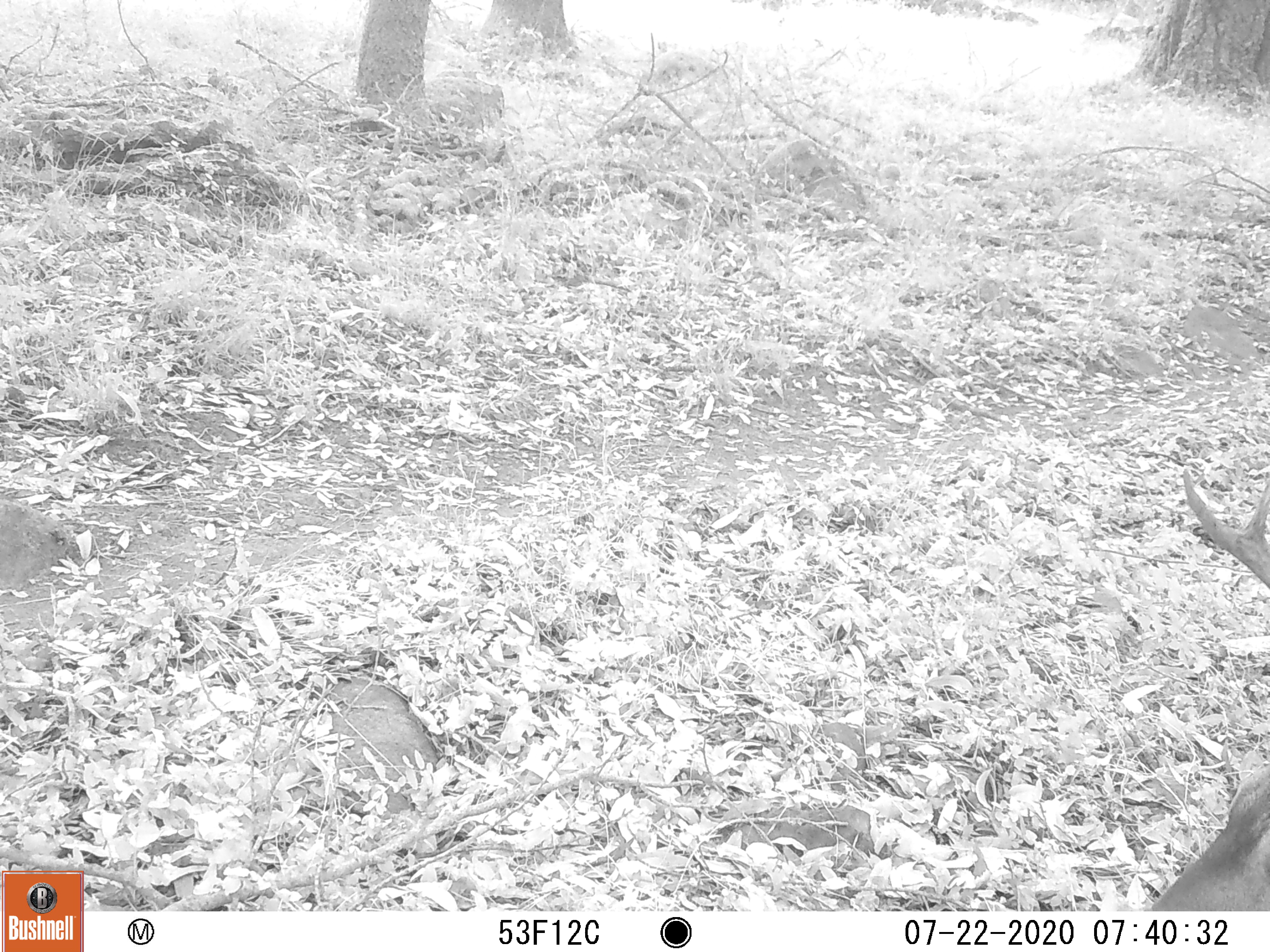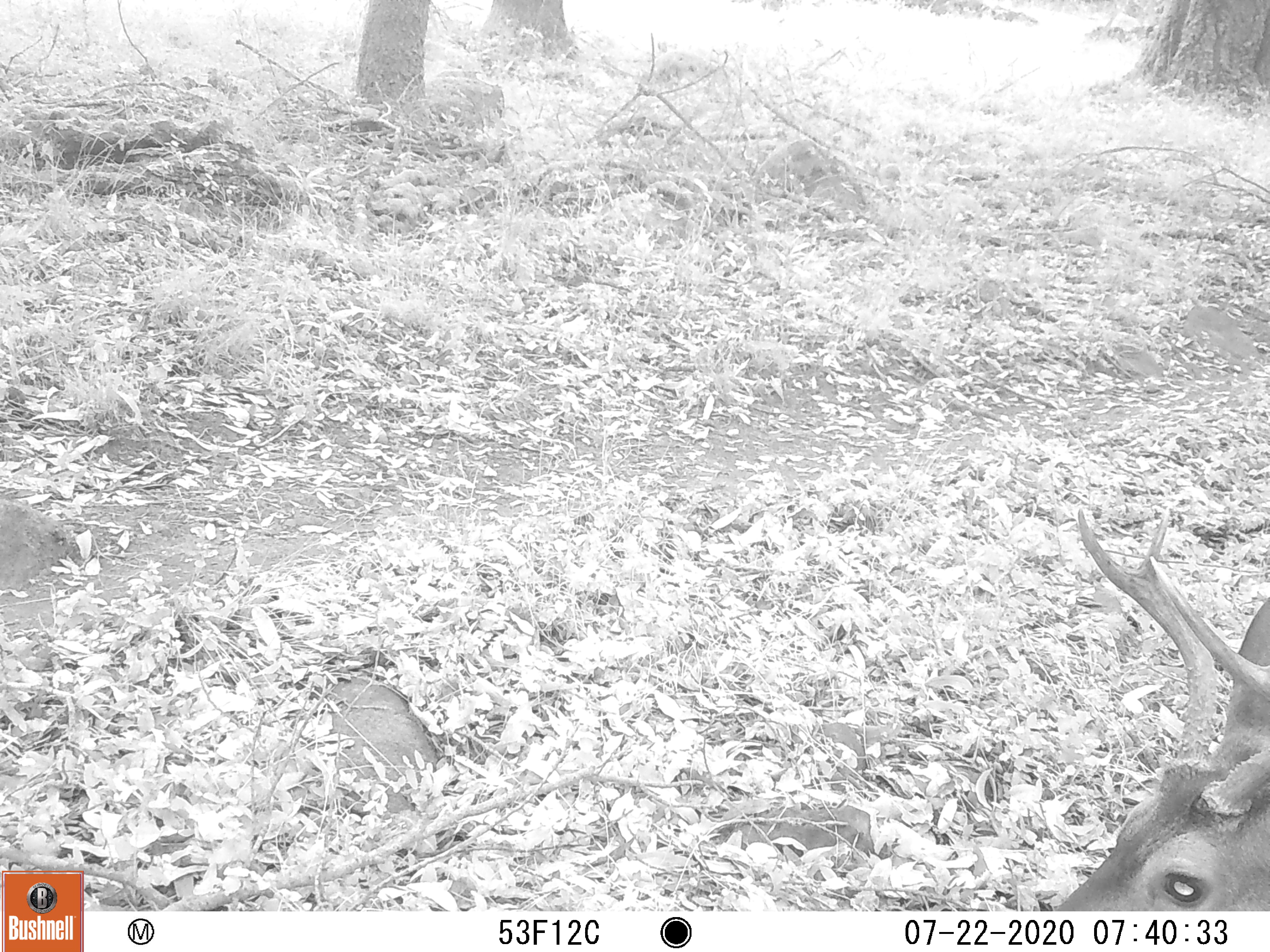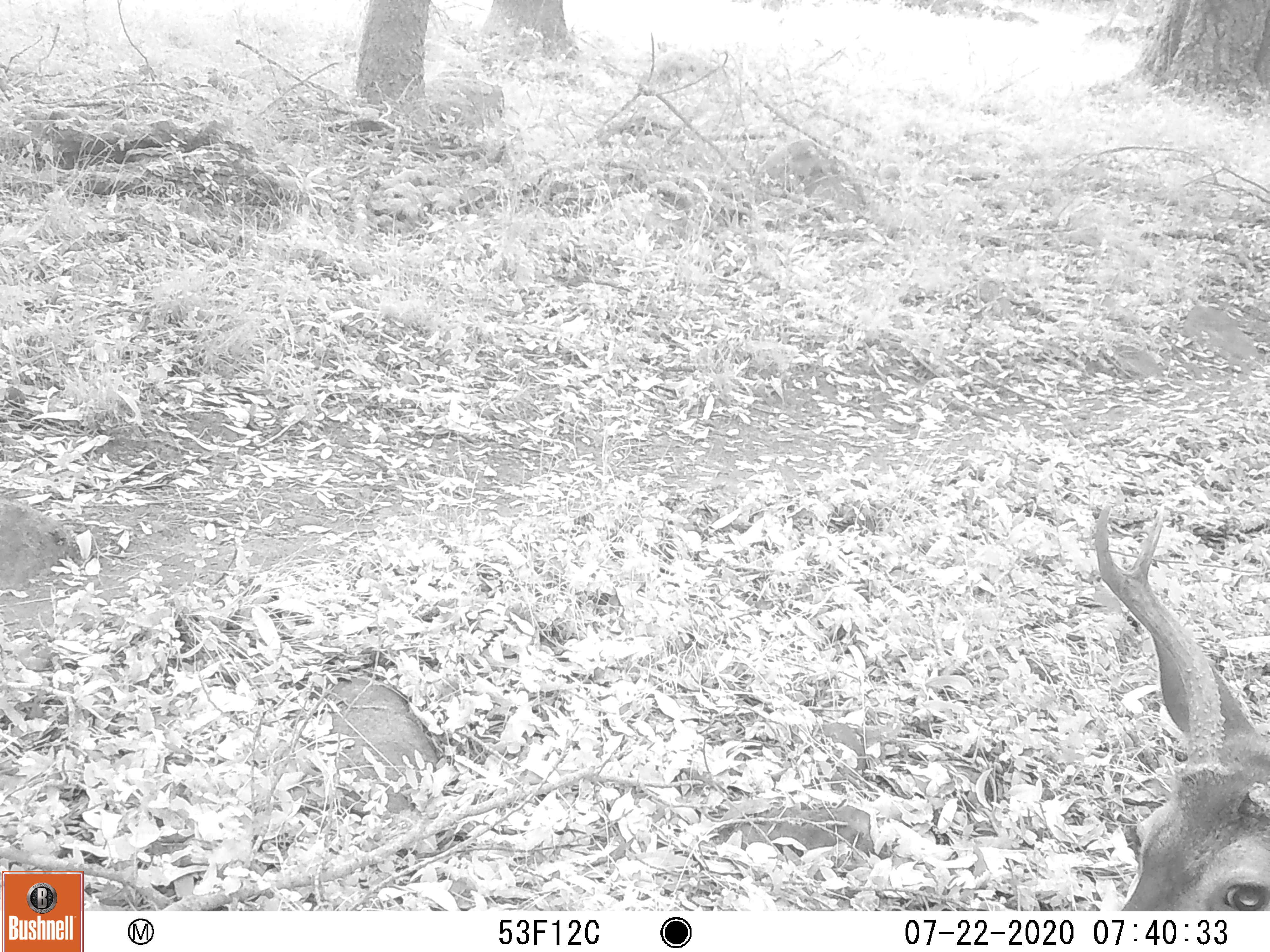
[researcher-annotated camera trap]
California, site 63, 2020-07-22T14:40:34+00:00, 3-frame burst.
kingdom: Animalia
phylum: Chordata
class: Mammalia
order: Artiodactyla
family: Cervidae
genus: Odocoileus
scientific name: Odocoileus hemionus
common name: mule deer